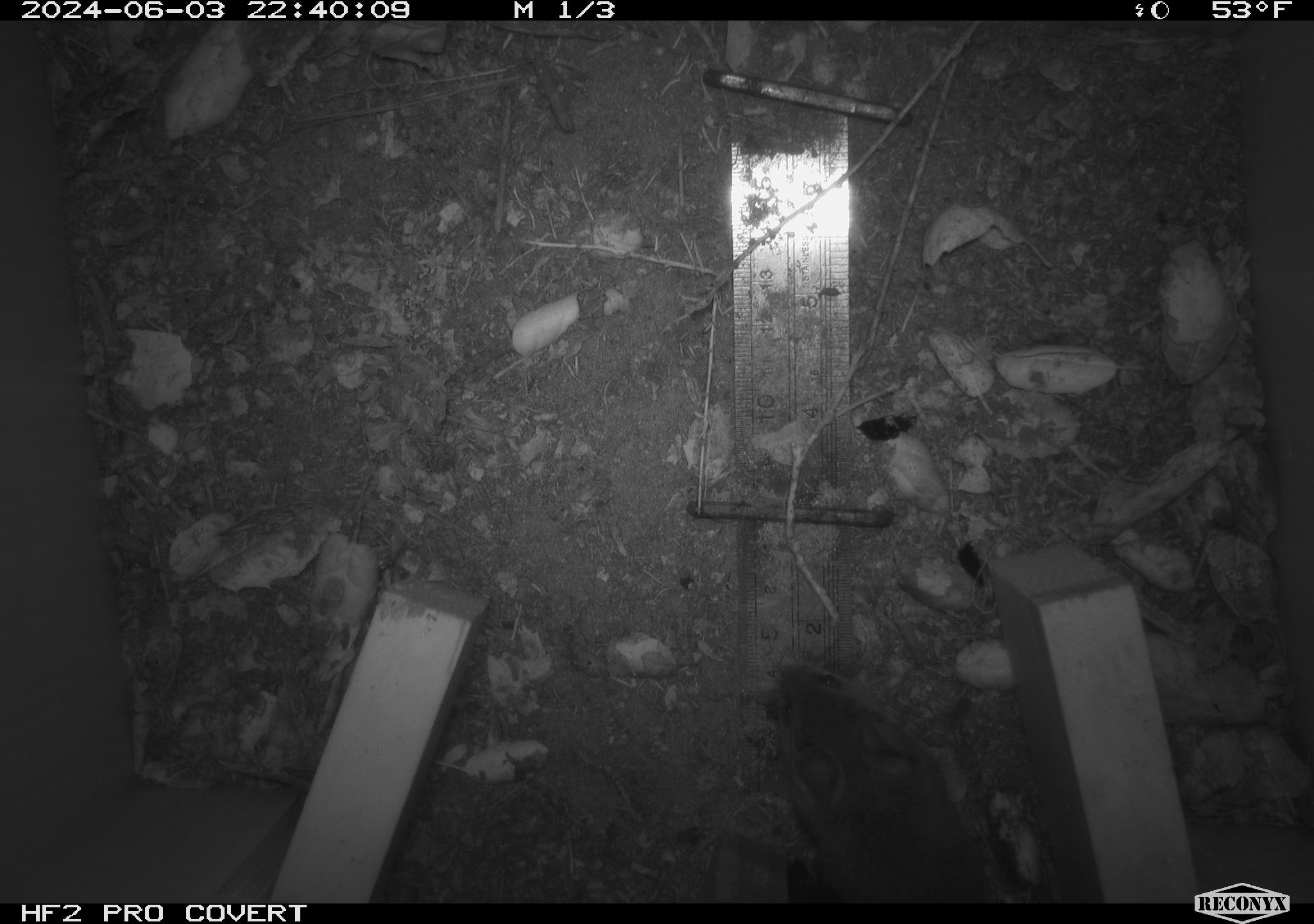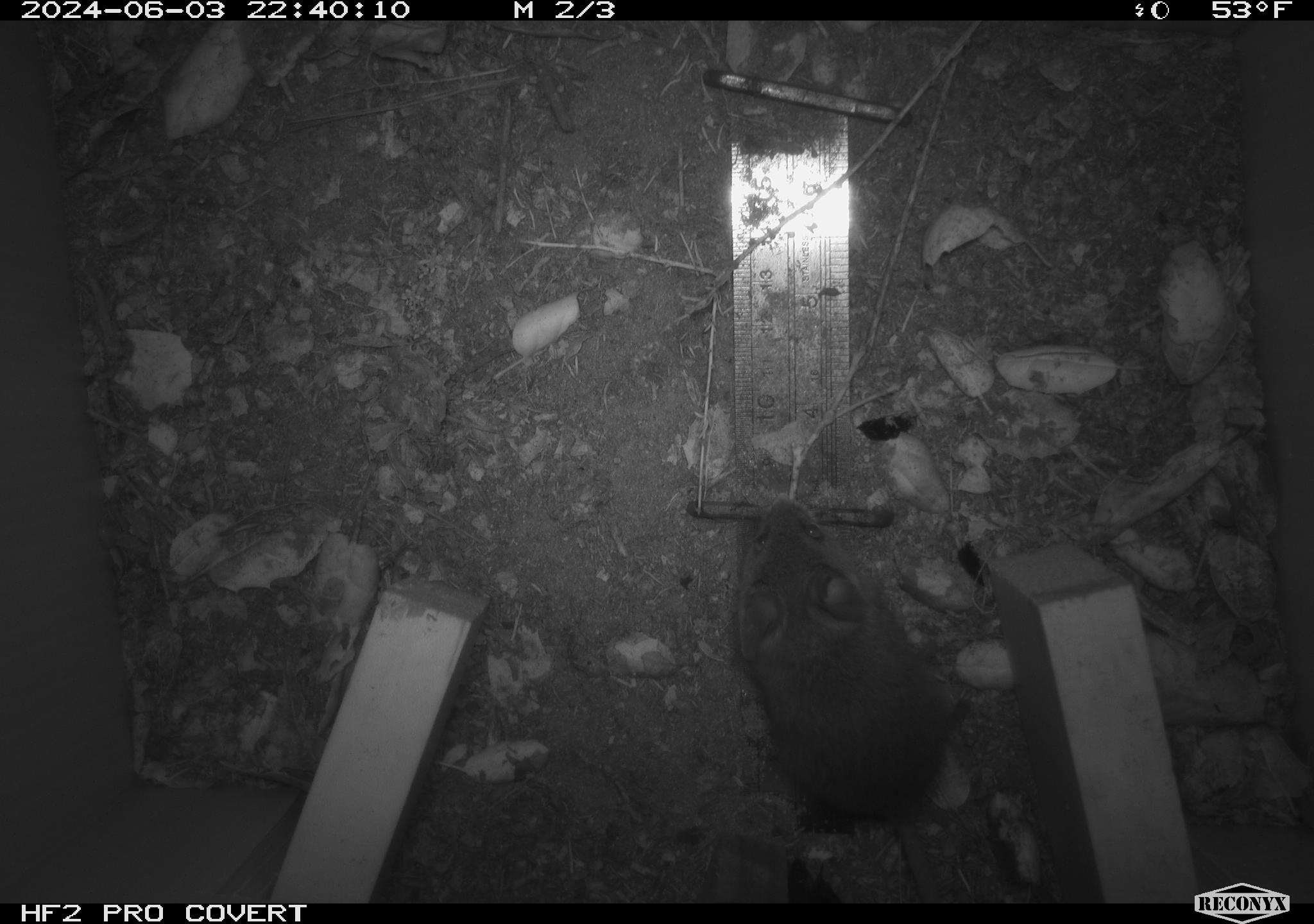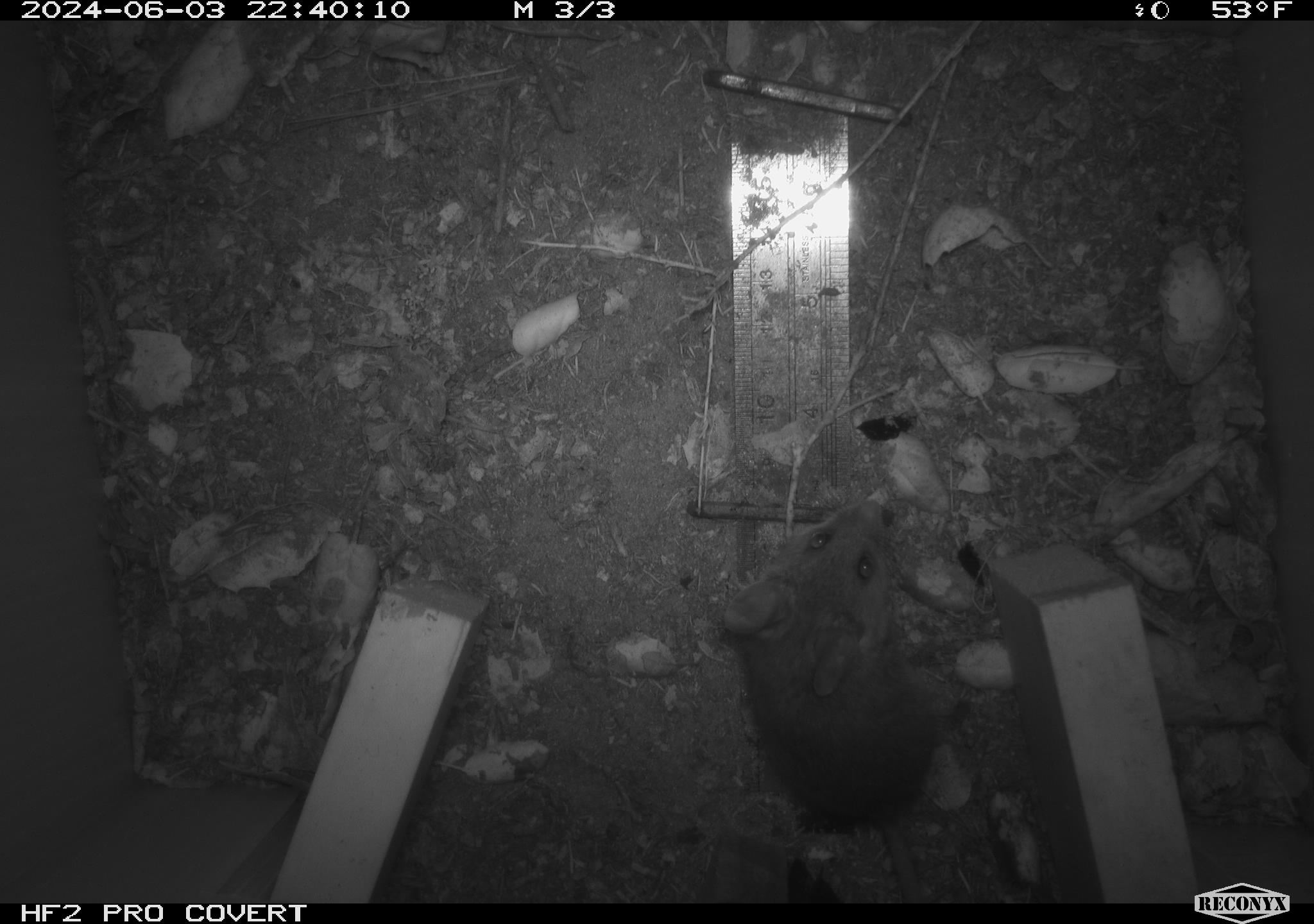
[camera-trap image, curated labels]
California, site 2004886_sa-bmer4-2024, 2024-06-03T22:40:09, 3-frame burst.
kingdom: Animalia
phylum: Chordata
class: Mammalia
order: Rodentia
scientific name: Rodentia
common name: mouse species